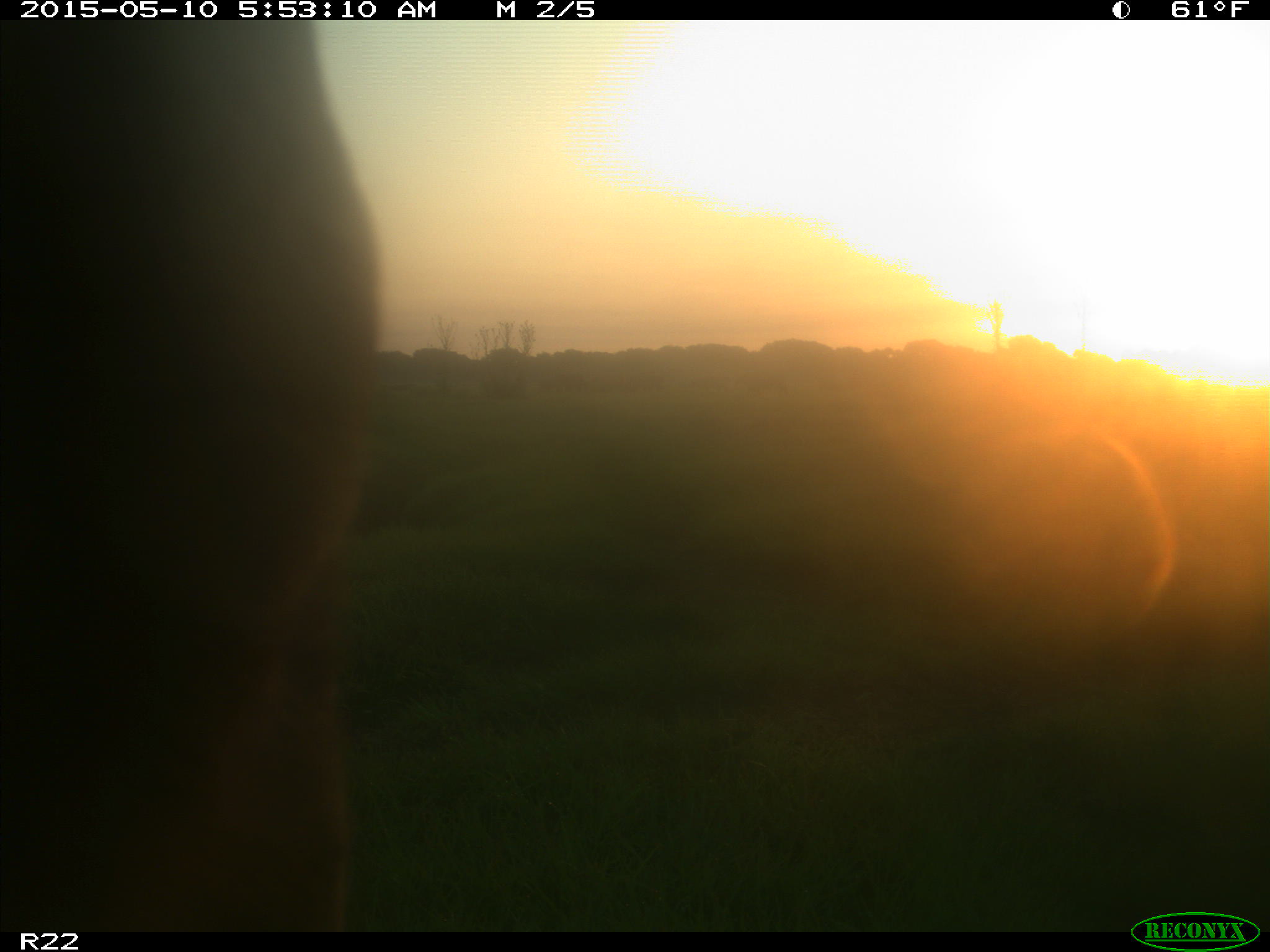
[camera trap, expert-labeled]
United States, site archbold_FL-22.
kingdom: Animalia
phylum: Chordata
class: Mammalia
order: Artiodactyla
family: Bovidae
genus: Bos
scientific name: Bos taurus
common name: domestic cow